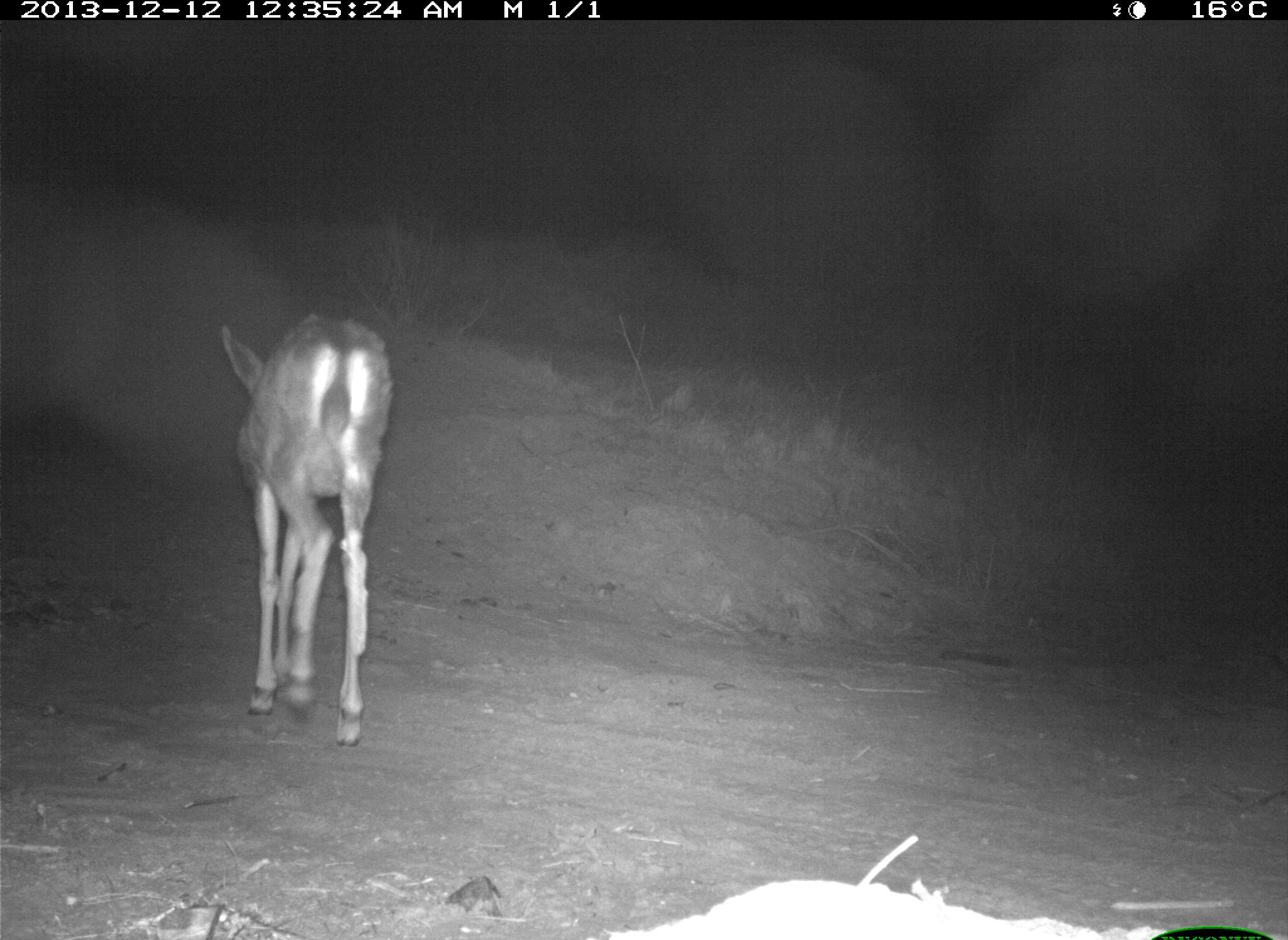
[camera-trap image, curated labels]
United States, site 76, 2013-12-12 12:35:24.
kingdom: Animalia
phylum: Chordata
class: Mammalia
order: Artiodactyla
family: Cervidae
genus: Odocoileus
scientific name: Odocoileus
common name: deer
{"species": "deer (Odocoileus)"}